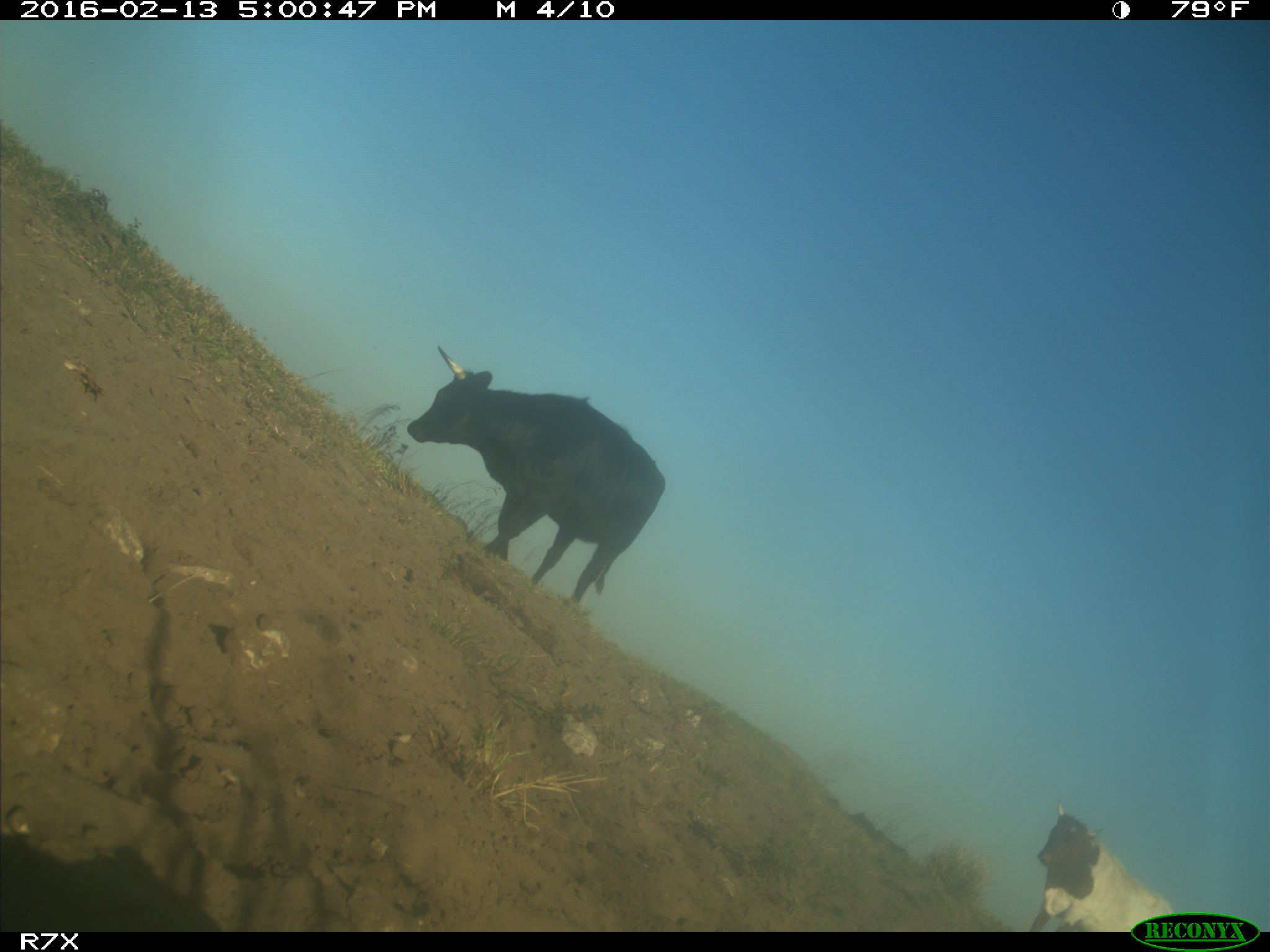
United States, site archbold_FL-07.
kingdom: Animalia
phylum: Chordata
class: Mammalia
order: Artiodactyla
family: Bovidae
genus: Bos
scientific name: Bos taurus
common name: domestic cow